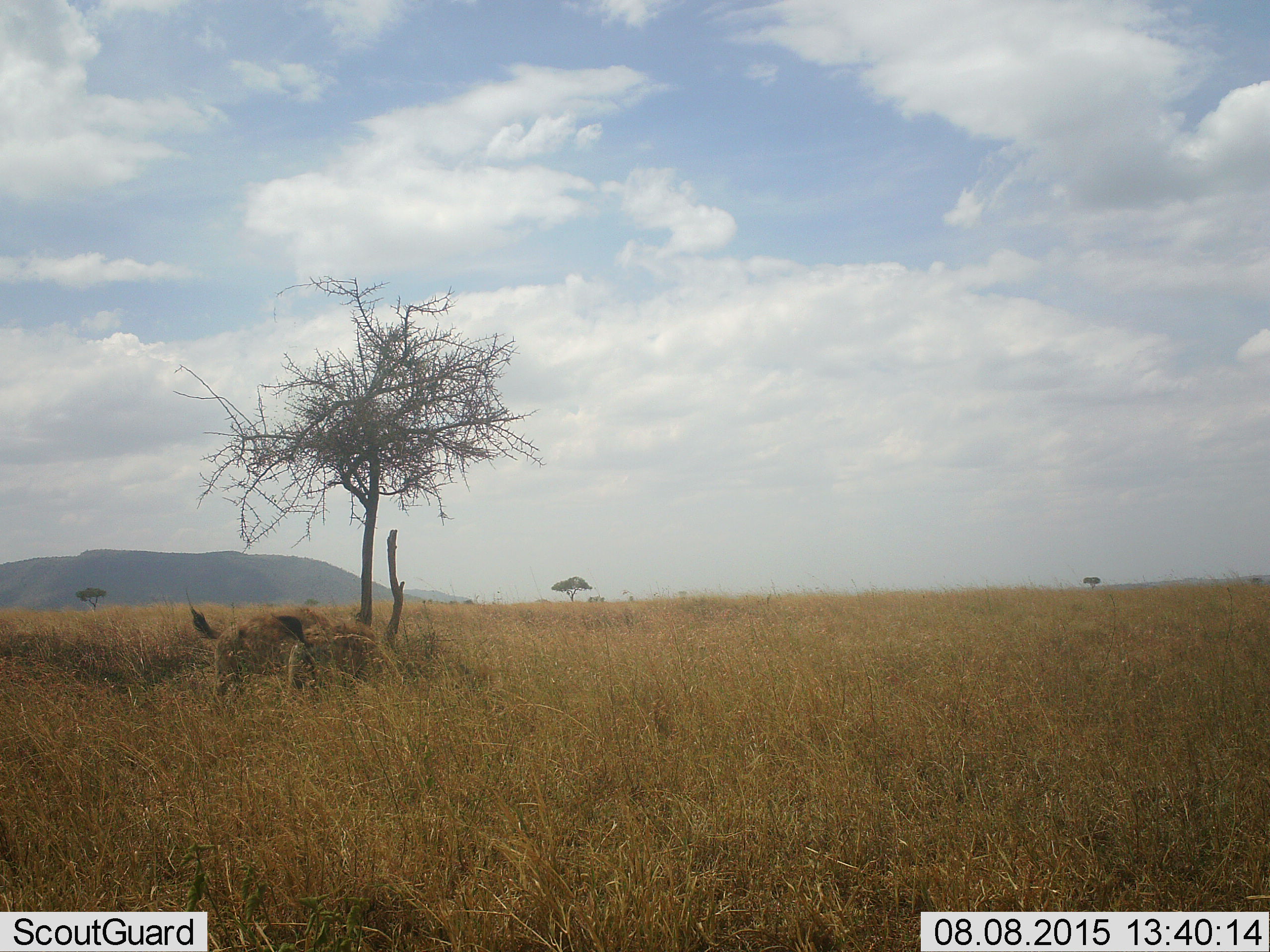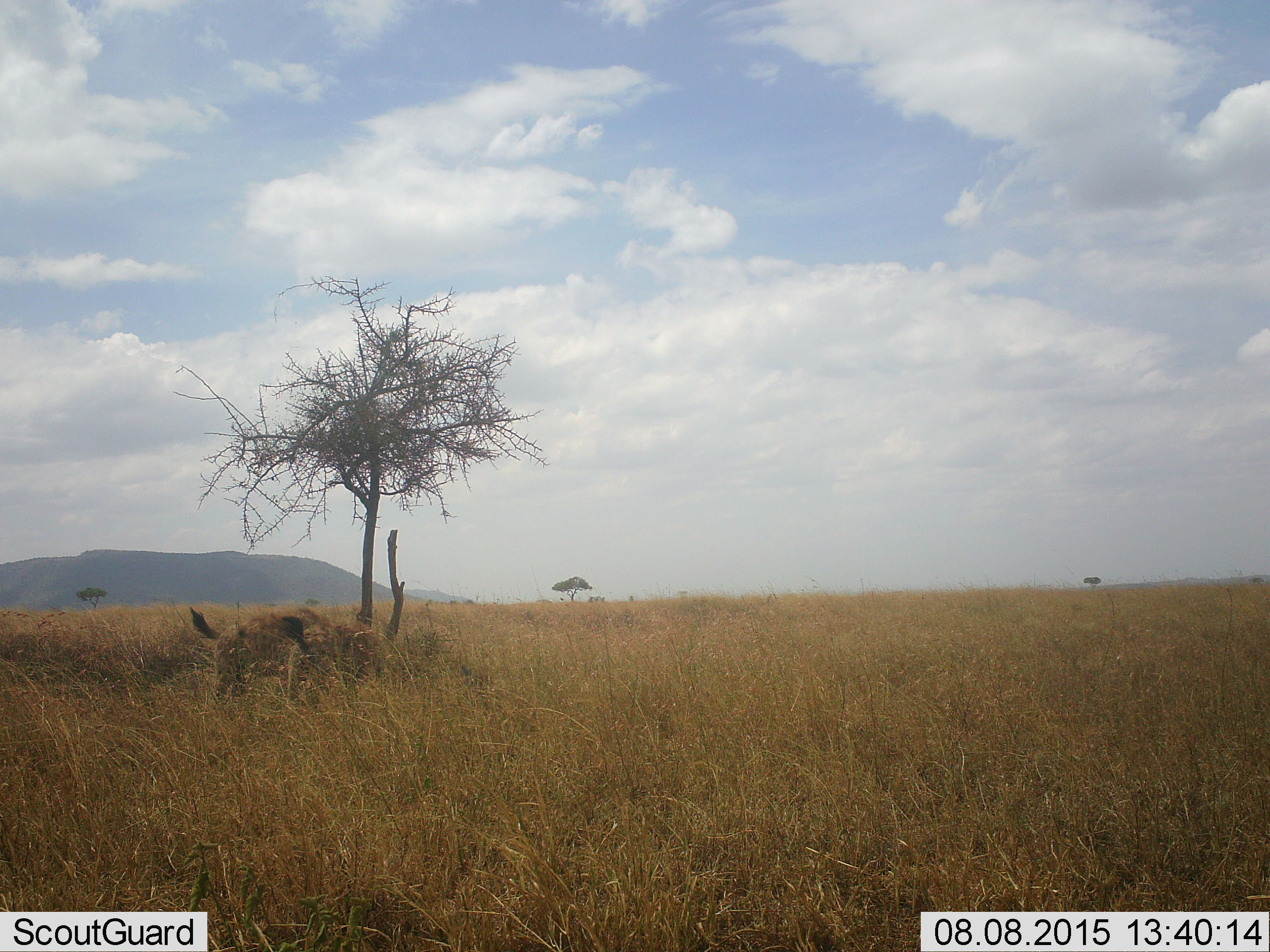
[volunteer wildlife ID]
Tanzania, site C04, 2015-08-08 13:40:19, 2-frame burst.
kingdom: Animalia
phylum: Chordata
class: Mammalia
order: Carnivora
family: Hyaenidae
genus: Crocuta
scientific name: Crocuta crocuta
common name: spotted hyena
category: hyenaspotted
Hyenaspotted (spotted hyena) (Crocuta crocuta), count 2. Behavior (volunteer vote fractions): standing 86%, resting 0%, moving 0%, interacting 14%. Young present (vote fraction): 0%. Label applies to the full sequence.